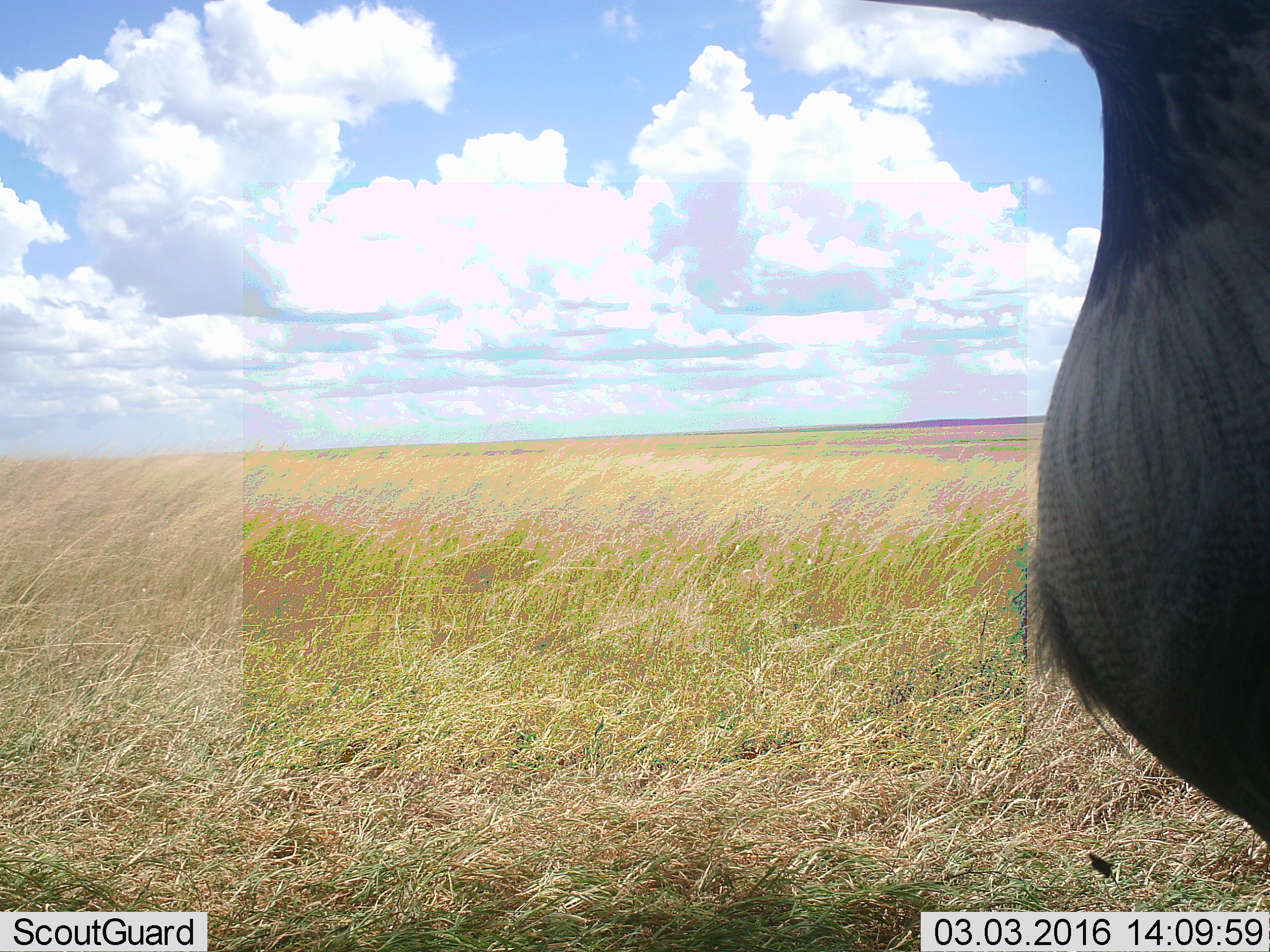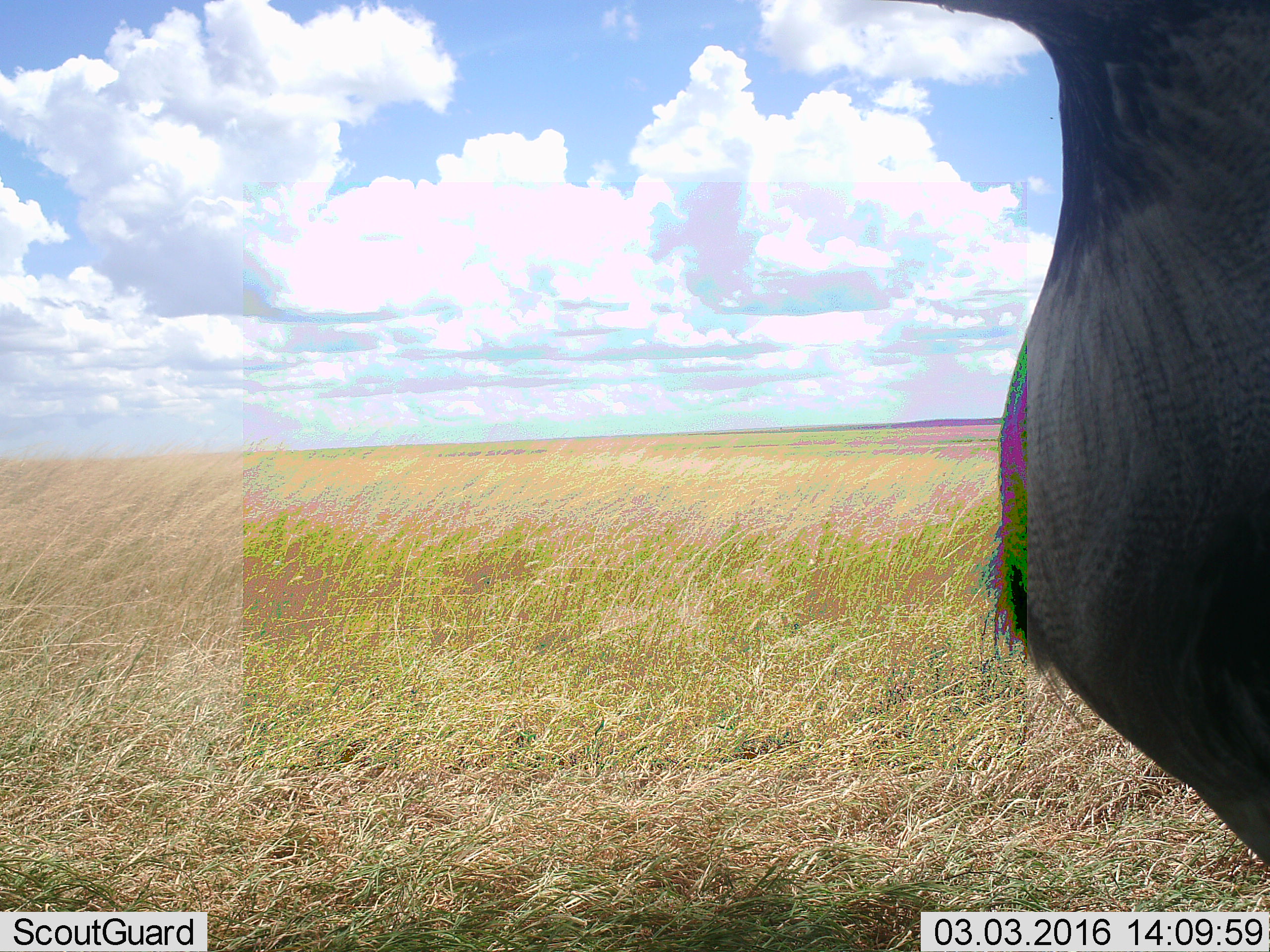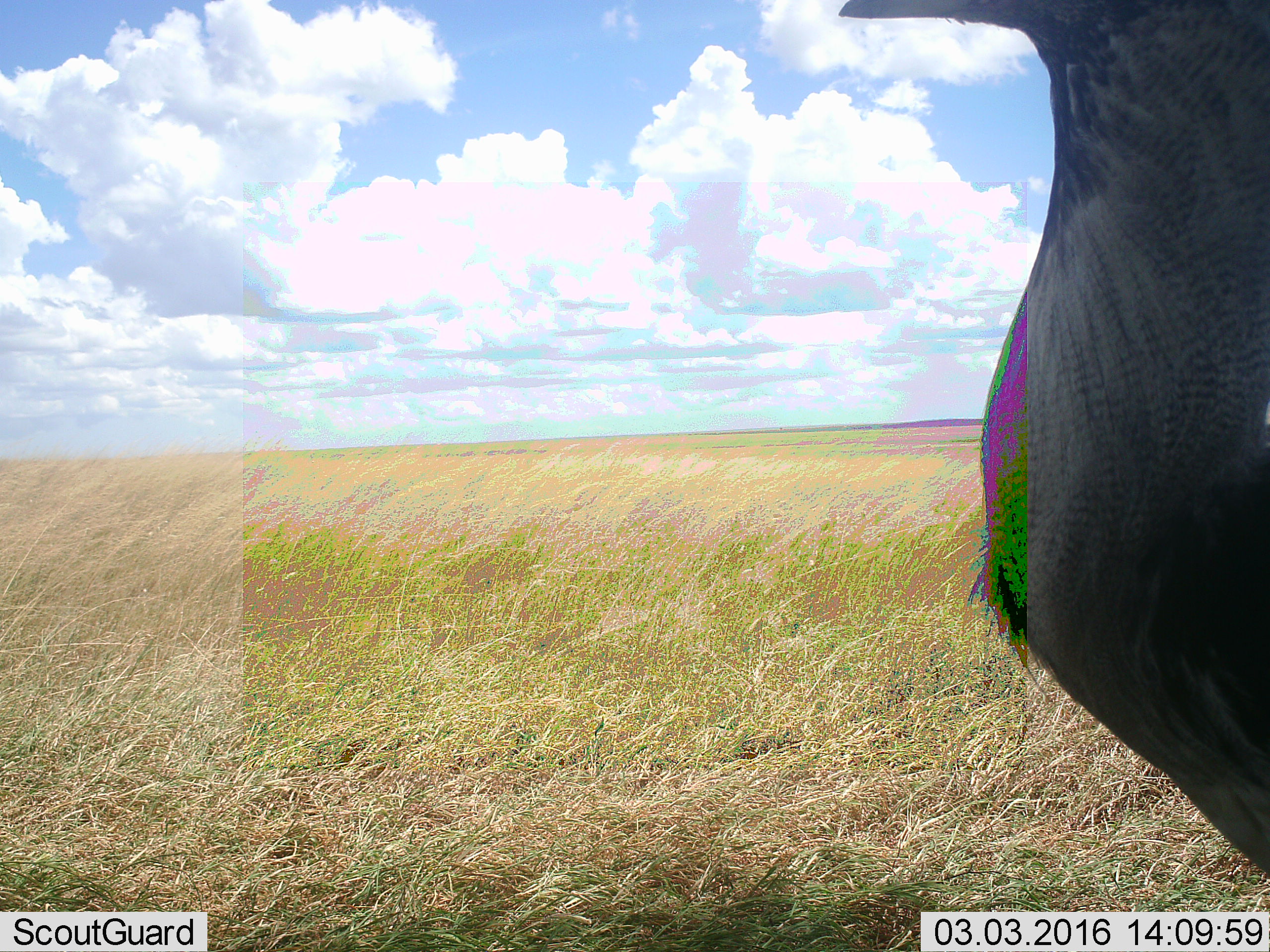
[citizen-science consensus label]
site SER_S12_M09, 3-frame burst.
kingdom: Animalia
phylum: Chordata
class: Aves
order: Otidiformes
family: Otididae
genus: Ardeotis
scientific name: Ardeotis kori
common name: kori bustard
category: bustardkori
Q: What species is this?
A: Bustardkori (kori bustard) (Ardeotis kori).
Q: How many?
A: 1.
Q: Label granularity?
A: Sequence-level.